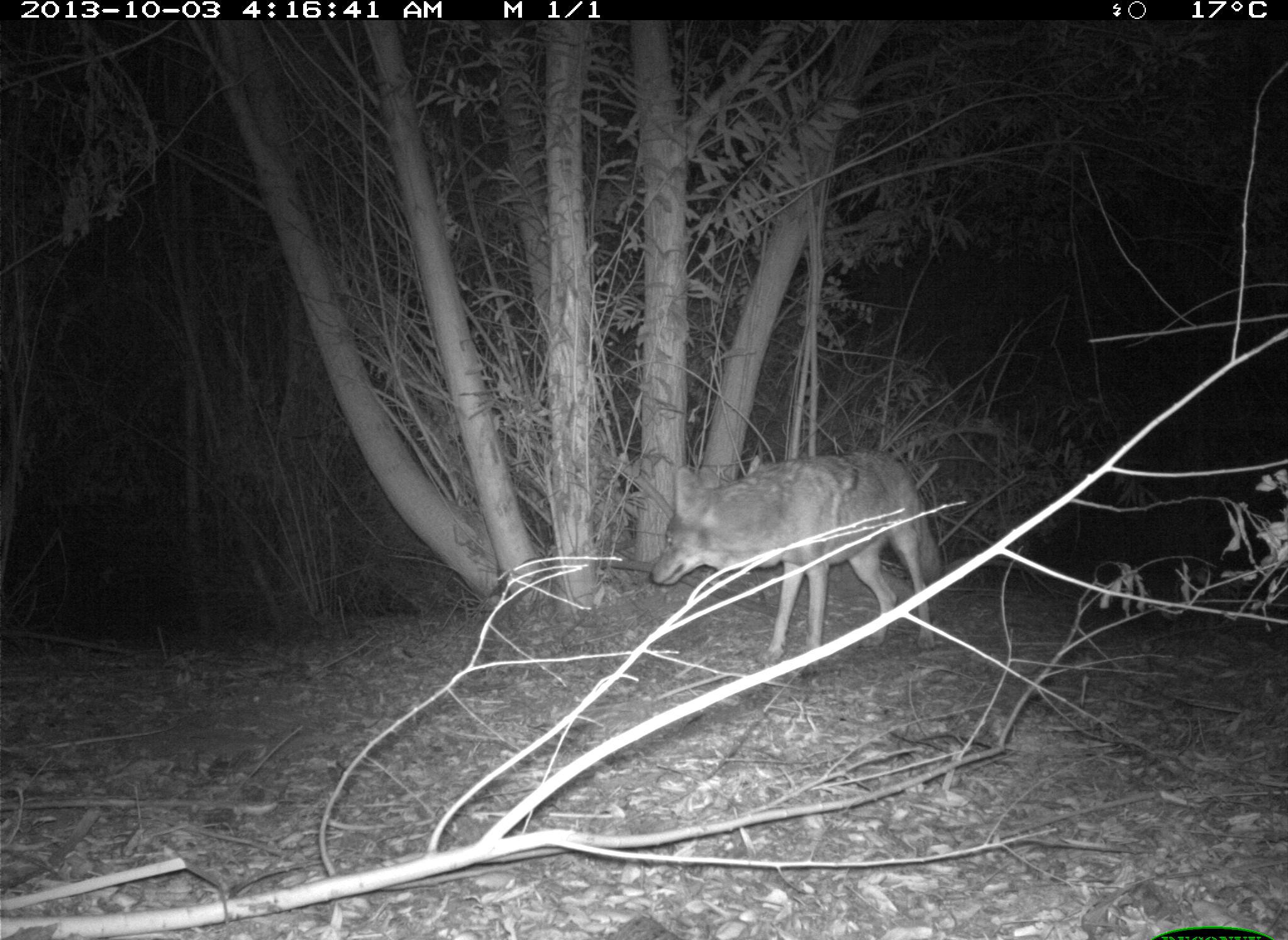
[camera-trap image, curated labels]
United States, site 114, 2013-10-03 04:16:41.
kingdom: Animalia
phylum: Chordata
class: Mammalia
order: Carnivora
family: Canidae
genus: Canis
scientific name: Canis latrans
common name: coyote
Coyote (Canis latrans).